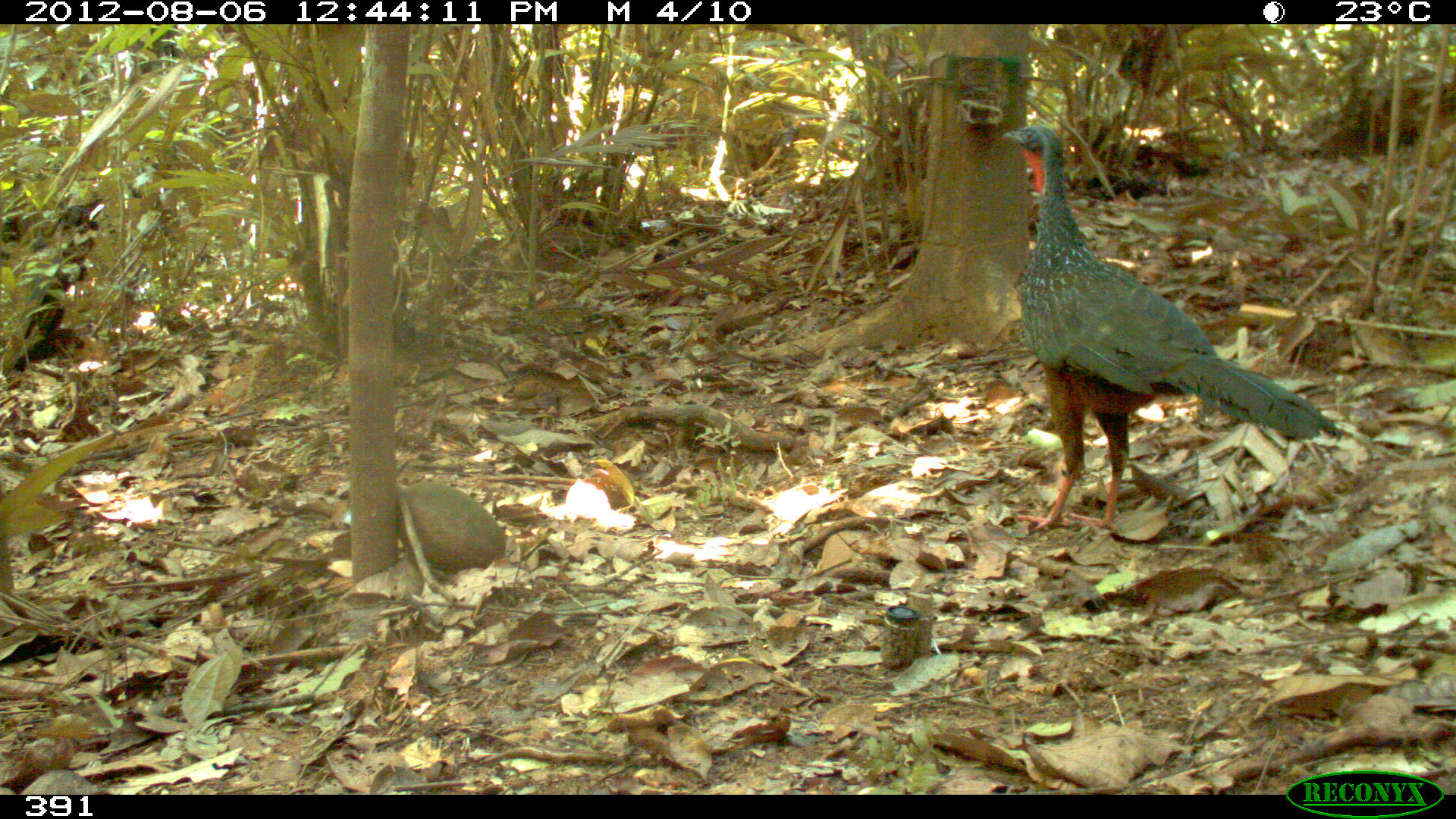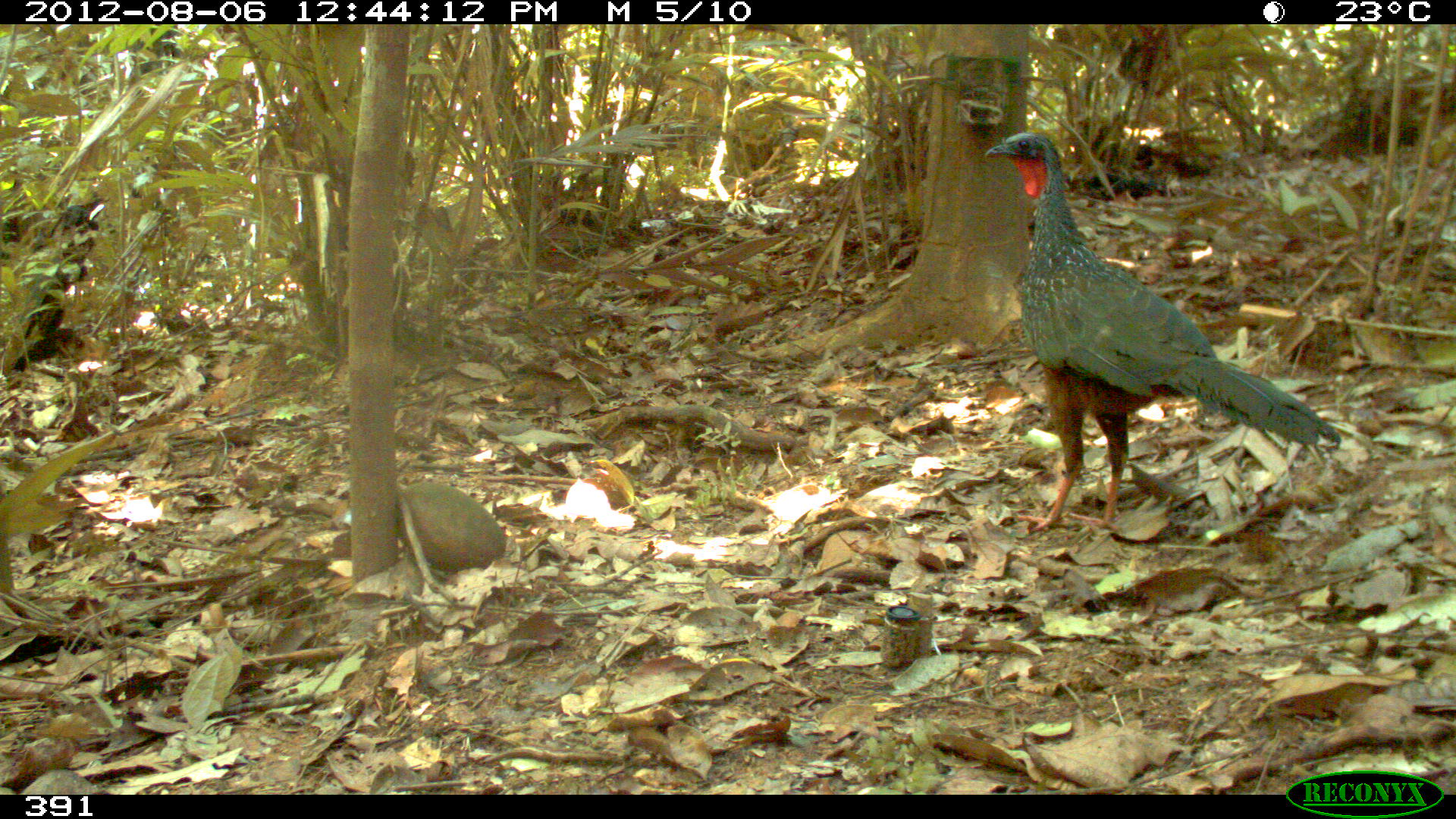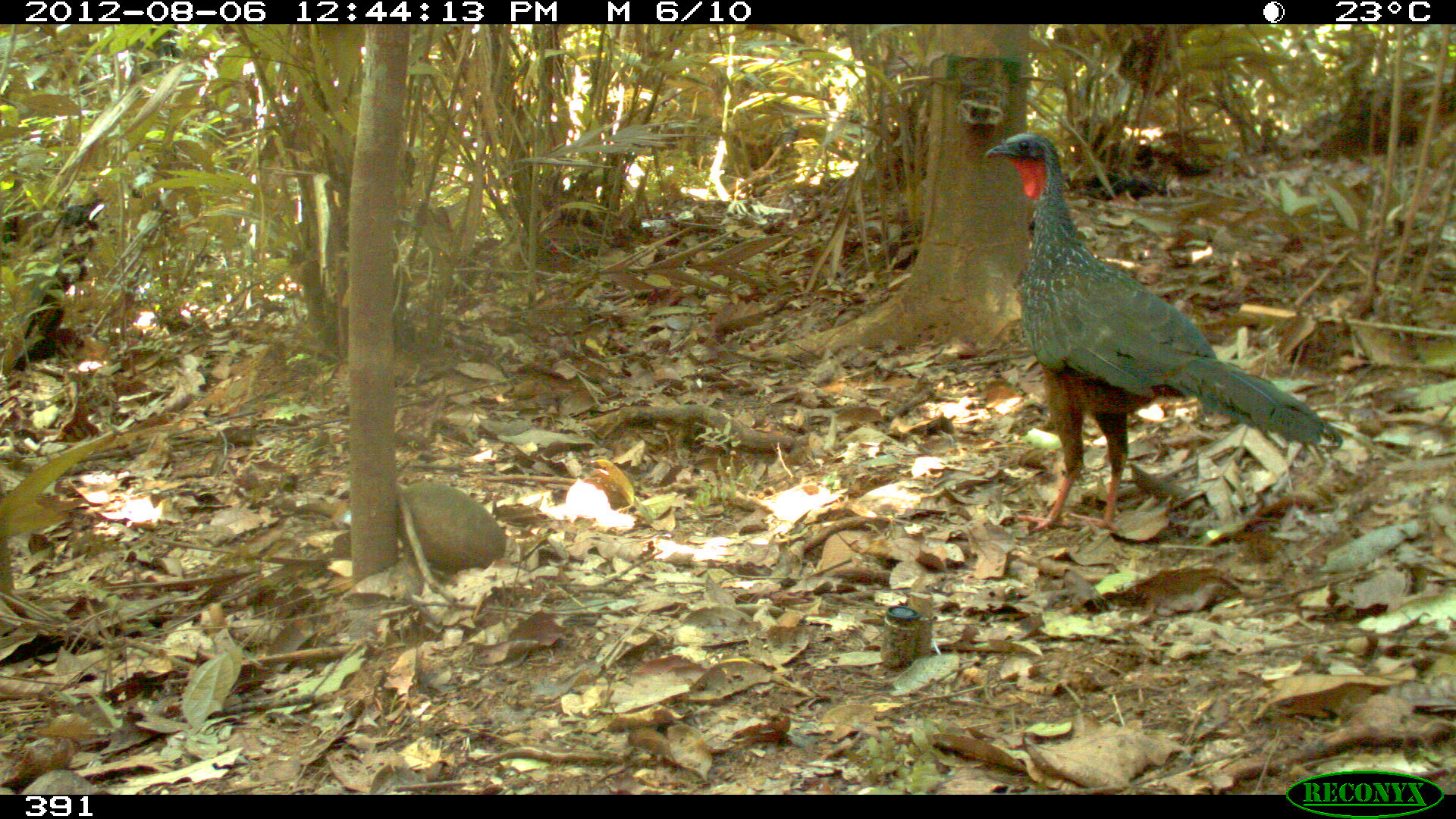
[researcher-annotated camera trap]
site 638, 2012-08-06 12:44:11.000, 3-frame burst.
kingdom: Animalia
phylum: Chordata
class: Aves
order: Galliformes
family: Cracidae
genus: Penelope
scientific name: Penelope jacquacu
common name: spix's guan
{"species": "Penelope jacquacu (spix's guan)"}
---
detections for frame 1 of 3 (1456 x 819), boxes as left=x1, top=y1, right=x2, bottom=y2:
penelope jacquacu: left=1000, top=122, right=1343, bottom=538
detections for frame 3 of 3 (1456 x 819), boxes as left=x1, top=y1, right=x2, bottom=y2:
penelope jacquacu: left=983, top=129, right=1343, bottom=536